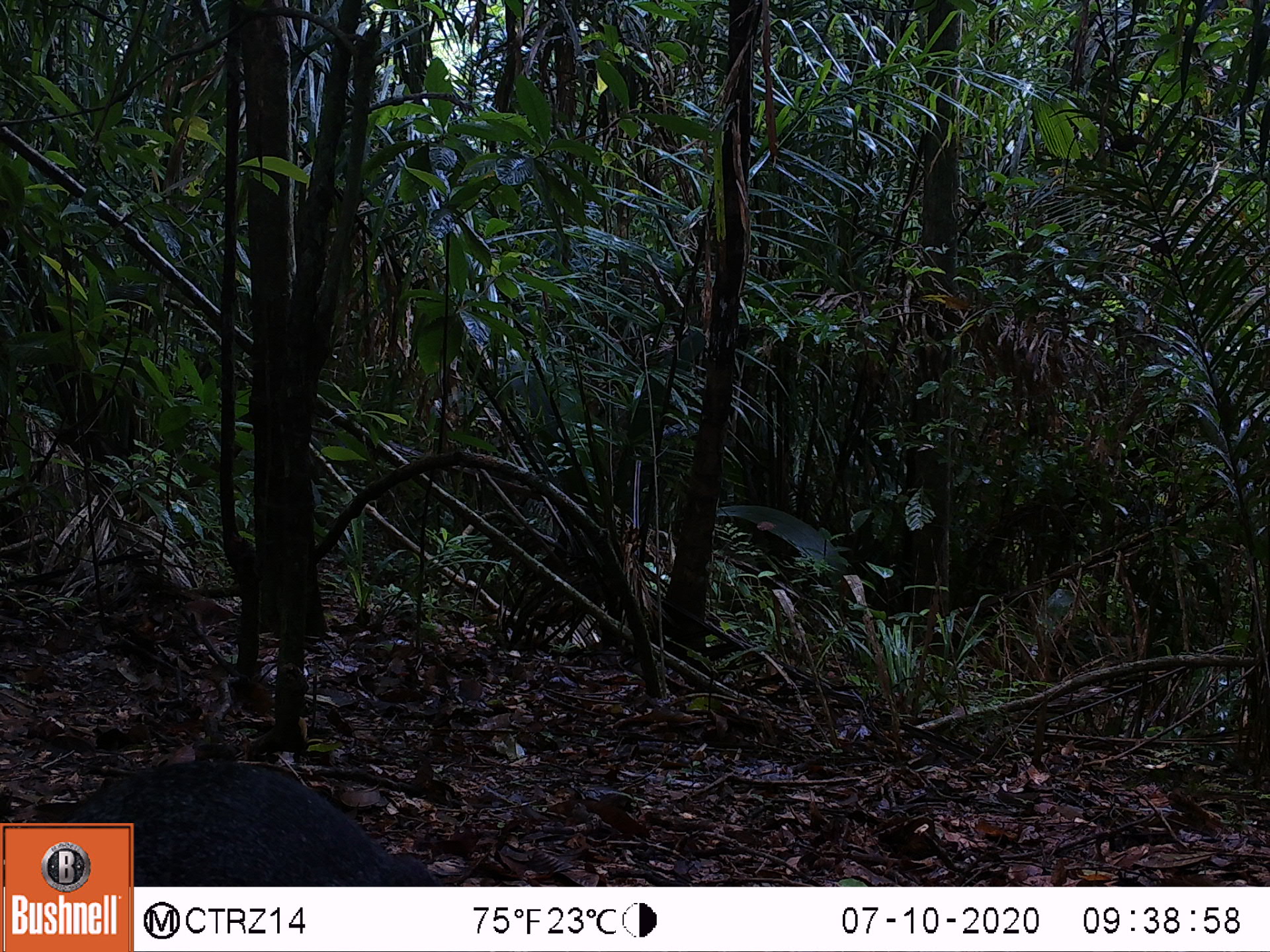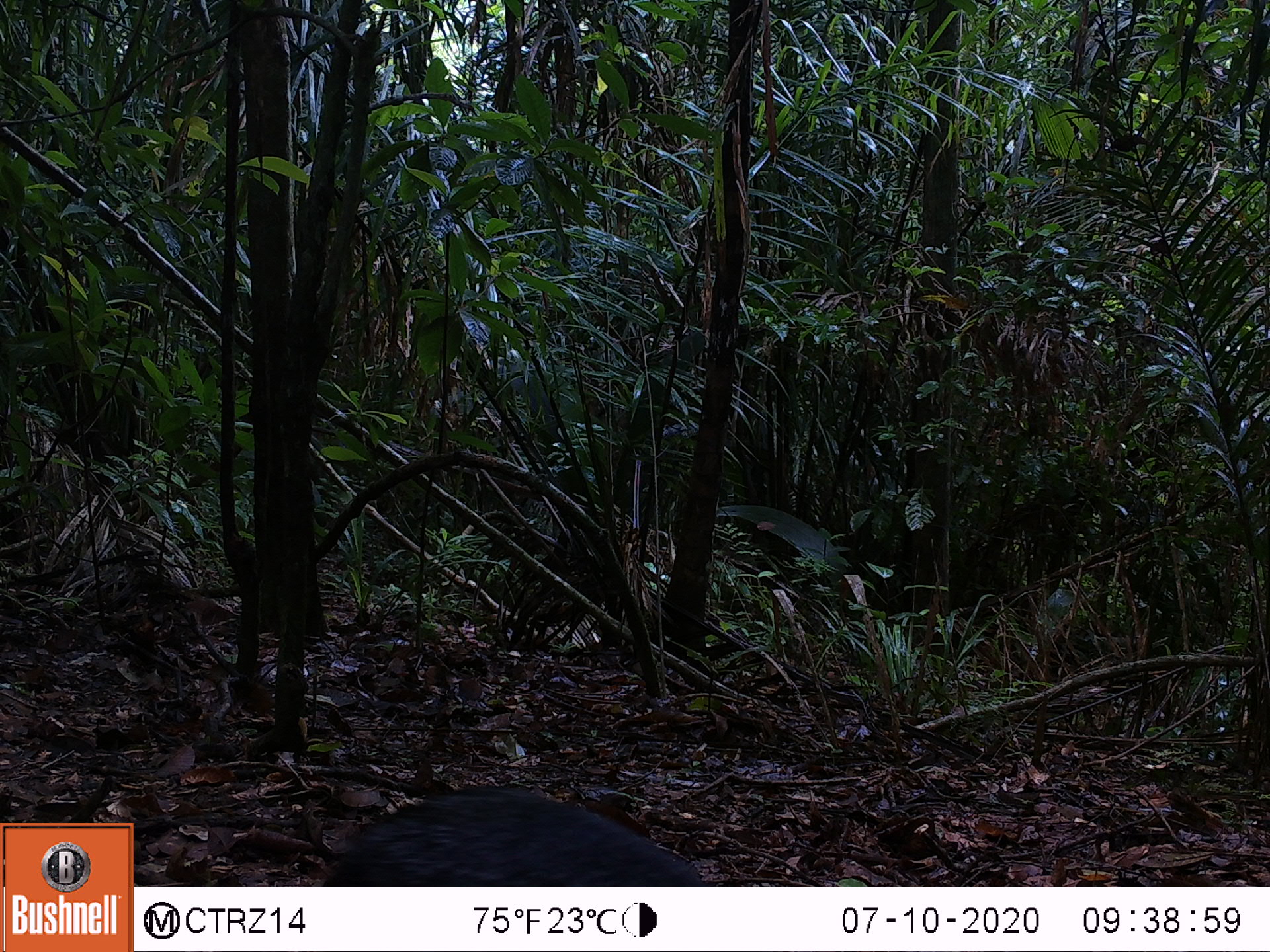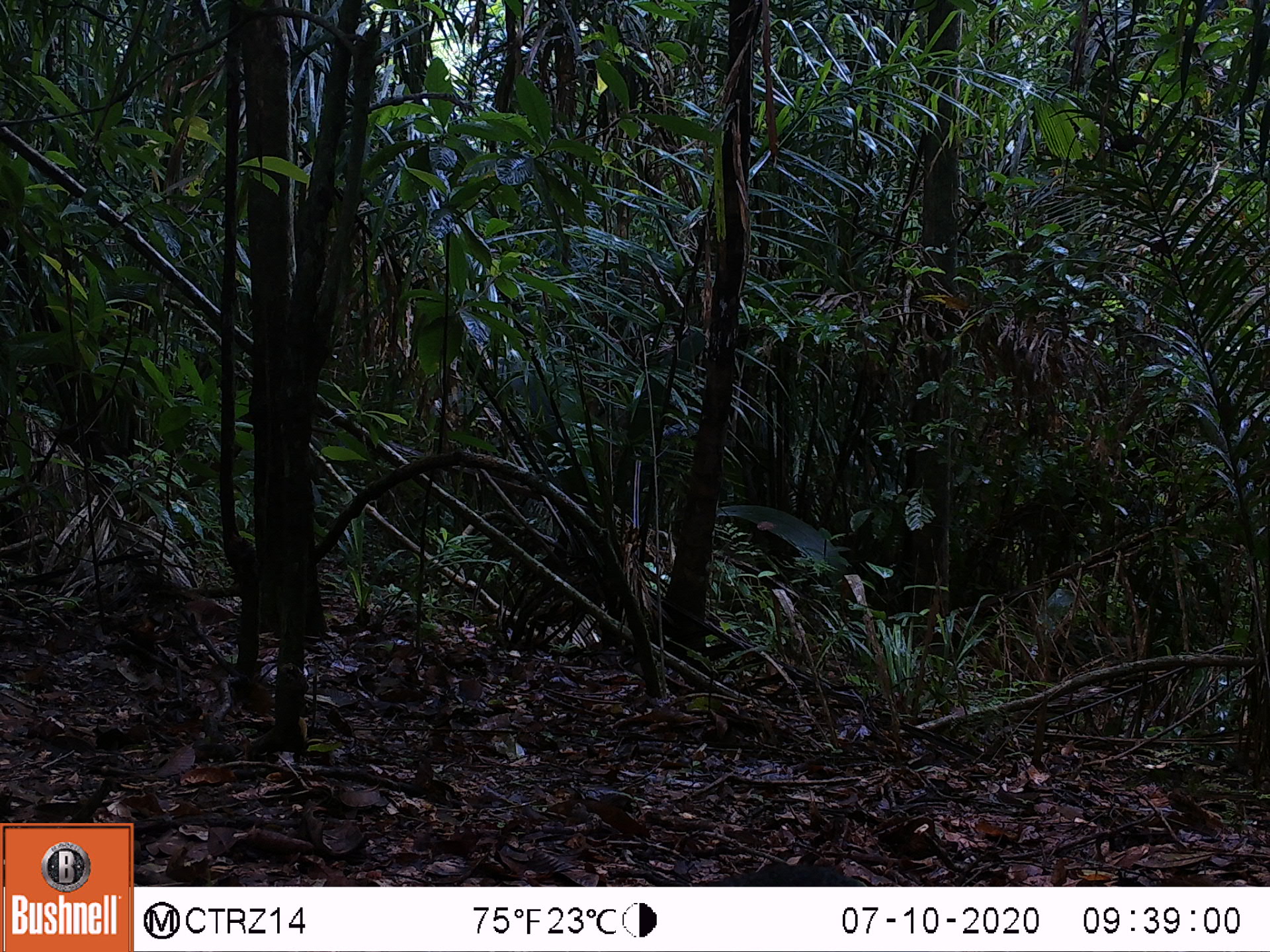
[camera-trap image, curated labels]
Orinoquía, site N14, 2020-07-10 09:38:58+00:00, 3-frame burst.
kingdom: Animalia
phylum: Chordata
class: Mammalia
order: Rodentia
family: Dasyproctidae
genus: Dasyprocta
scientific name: Dasyprocta fuliginosa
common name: black agouti